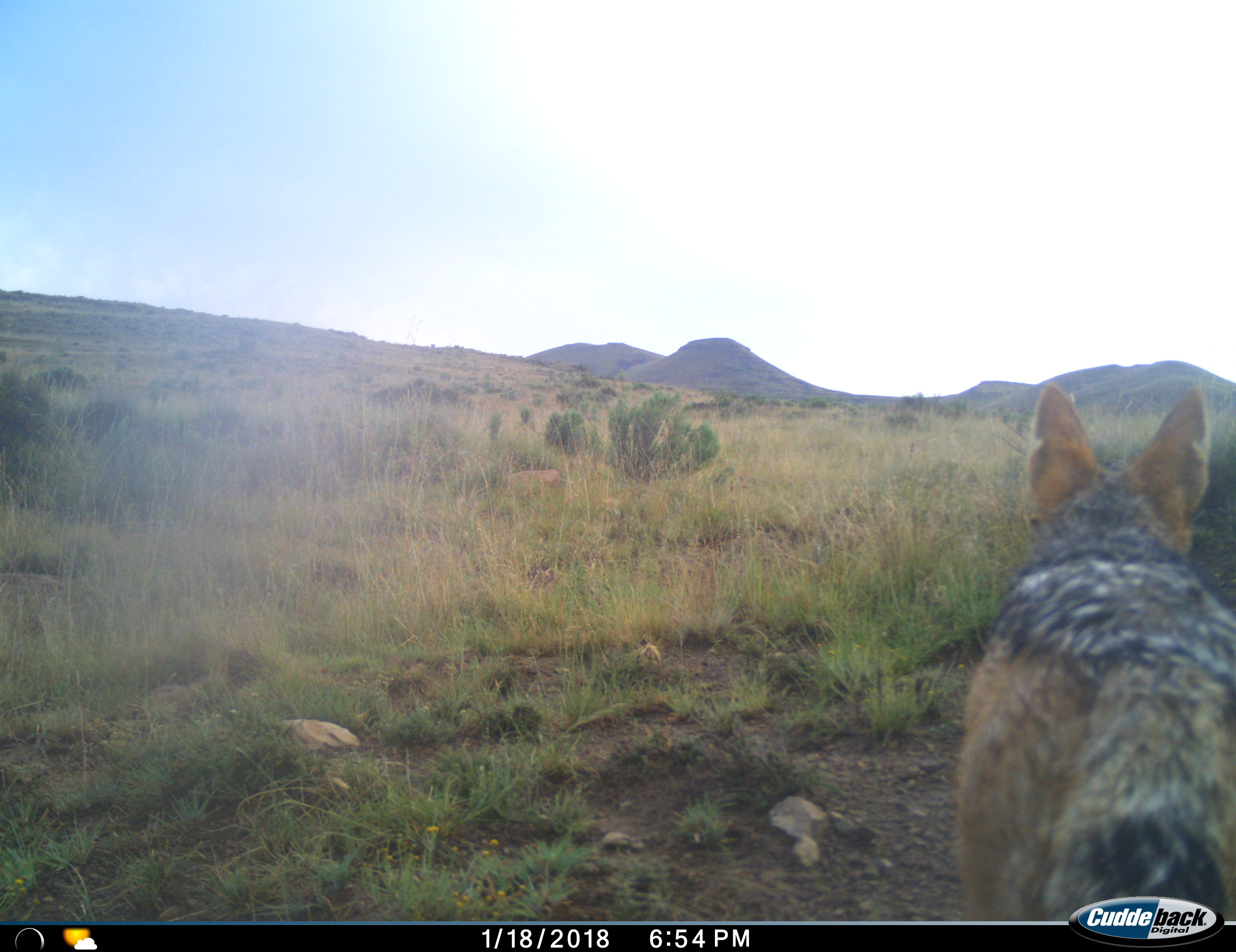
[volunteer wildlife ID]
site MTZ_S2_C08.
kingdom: Animalia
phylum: Chordata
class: Mammalia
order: Carnivora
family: Canidae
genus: Lupulella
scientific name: Lupulella mesomelas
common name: black-backed jackal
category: jackalblackbacked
Jackalblackbacked (black-backed jackal) (Lupulella mesomelas), count 1. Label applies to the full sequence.